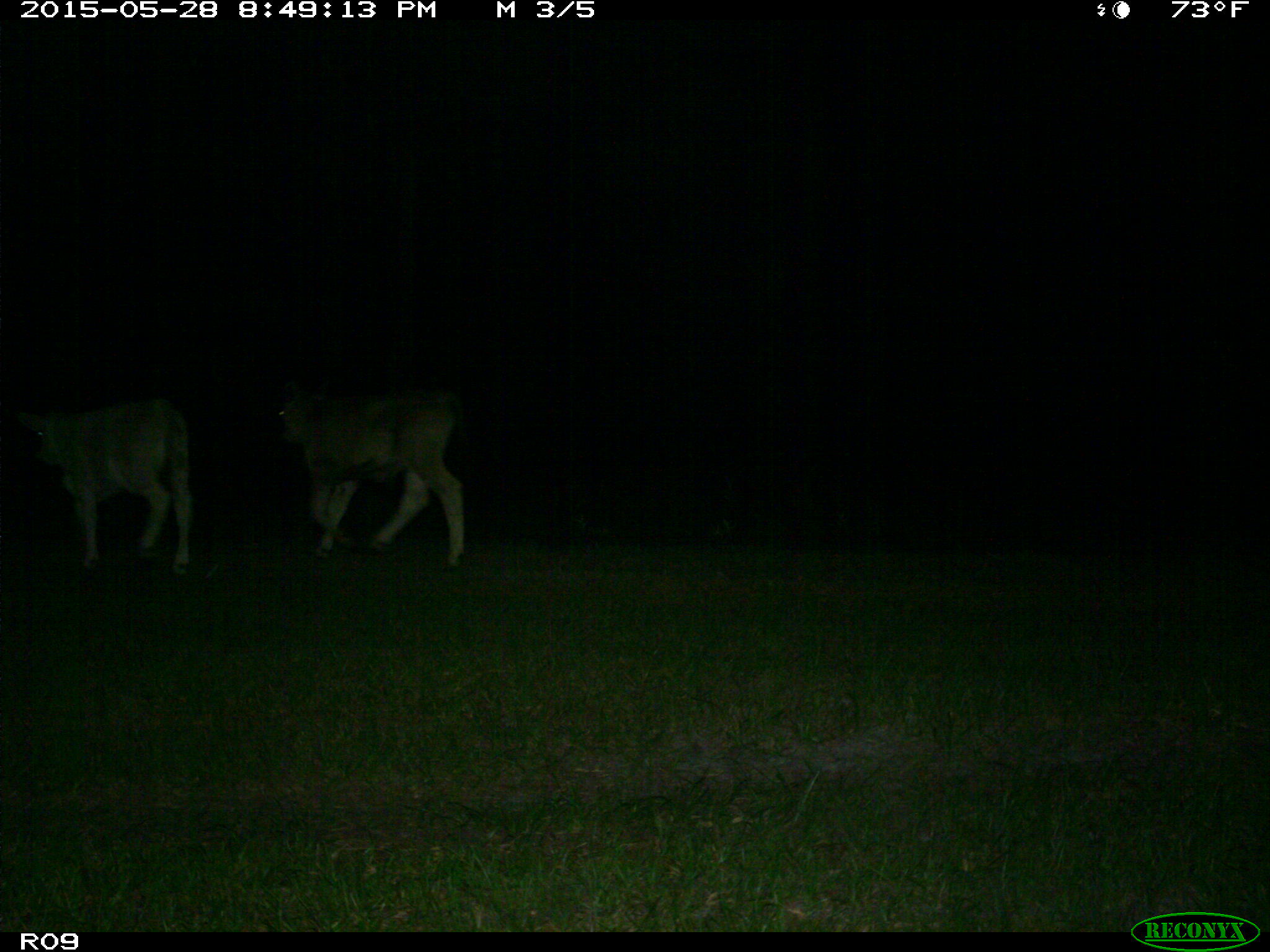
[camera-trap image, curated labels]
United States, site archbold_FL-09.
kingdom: Animalia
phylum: Chordata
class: Mammalia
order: Artiodactyla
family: Bovidae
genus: Bos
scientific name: Bos taurus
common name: domestic cow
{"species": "Bos taurus (domestic cow)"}